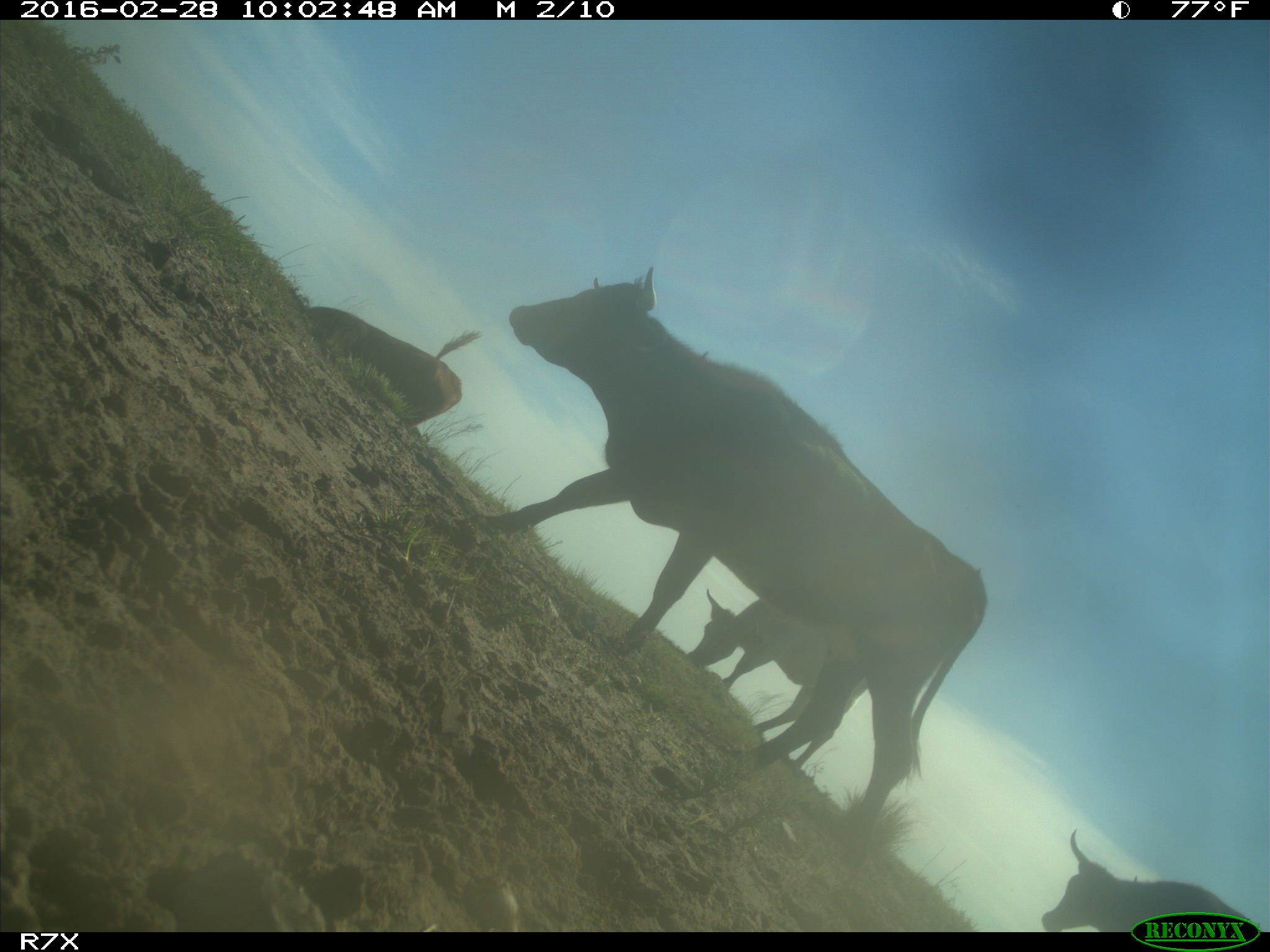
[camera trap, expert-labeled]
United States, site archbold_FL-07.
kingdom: Animalia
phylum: Chordata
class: Mammalia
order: Artiodactyla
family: Bovidae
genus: Bos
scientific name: Bos taurus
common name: domestic cow